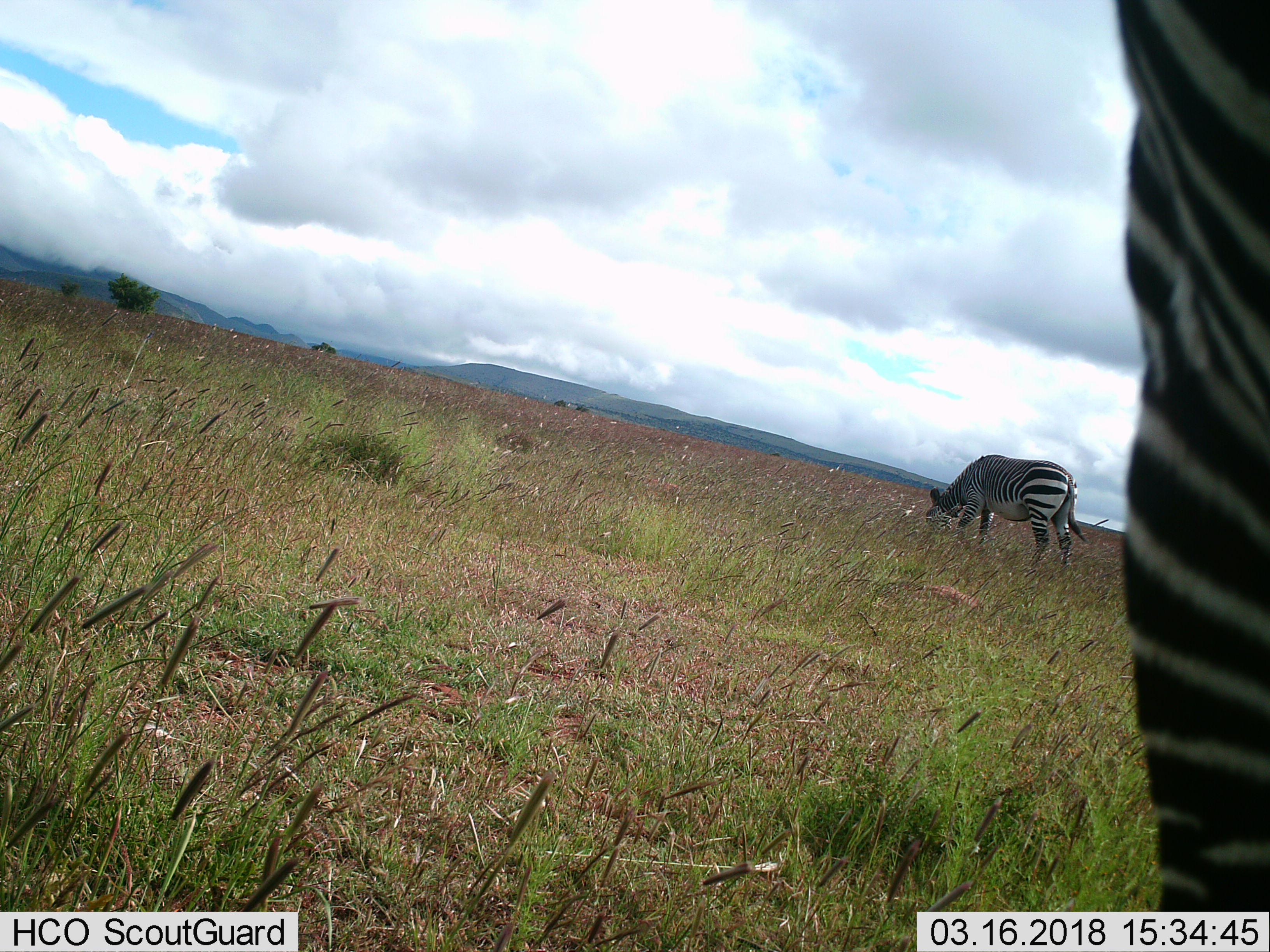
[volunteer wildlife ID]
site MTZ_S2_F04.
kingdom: Animalia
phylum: Chordata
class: Mammalia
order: Perissodactyla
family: Equidae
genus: Equus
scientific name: Equus zebra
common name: mountain zebra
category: zebramountain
Zebramountain (mountain zebra) (Equus zebra), count 2. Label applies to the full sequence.